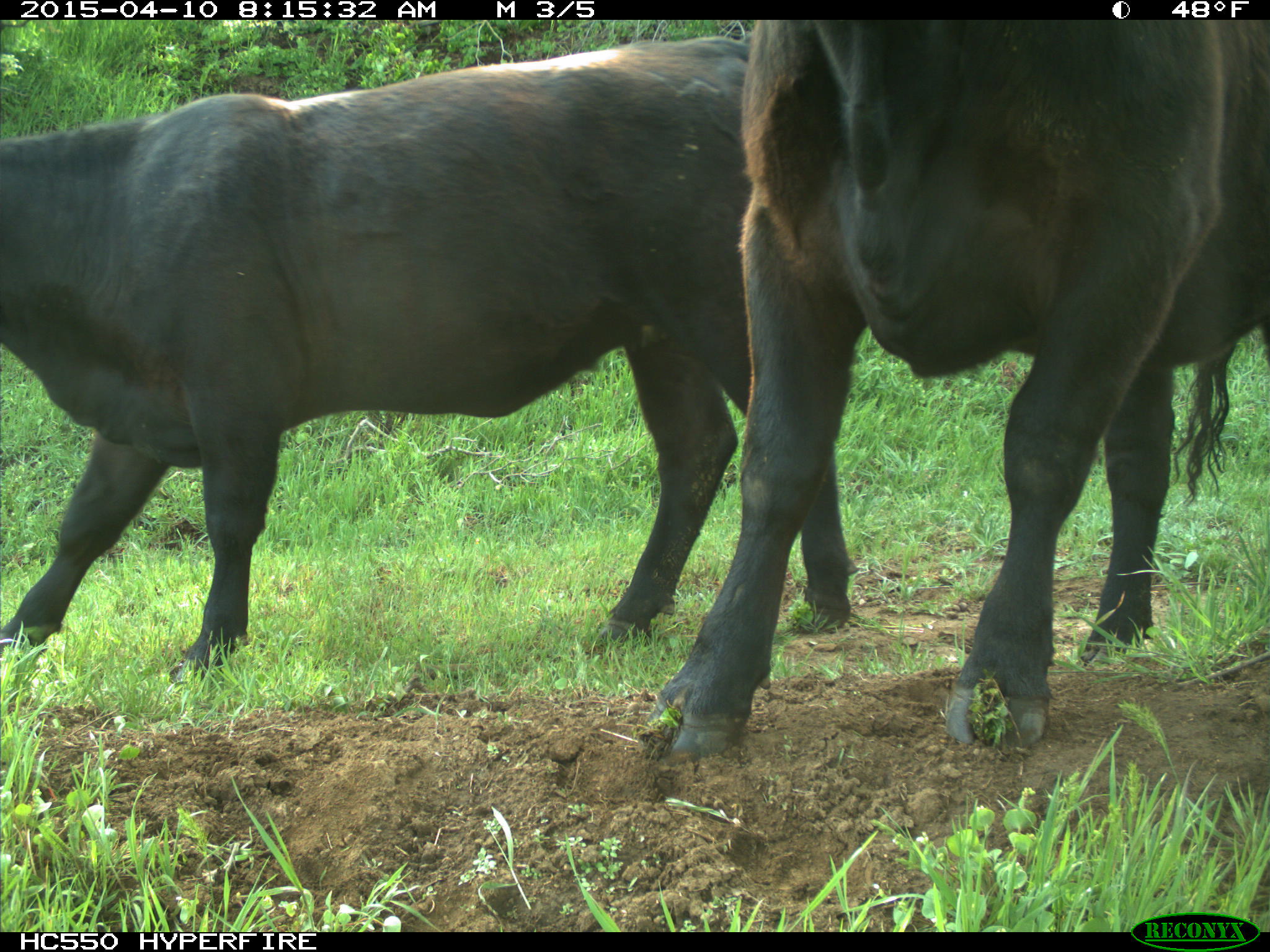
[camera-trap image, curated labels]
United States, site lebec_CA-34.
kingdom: Animalia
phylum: Chordata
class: Mammalia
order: Artiodactyla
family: Bovidae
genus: Bos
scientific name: Bos taurus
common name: domestic cow